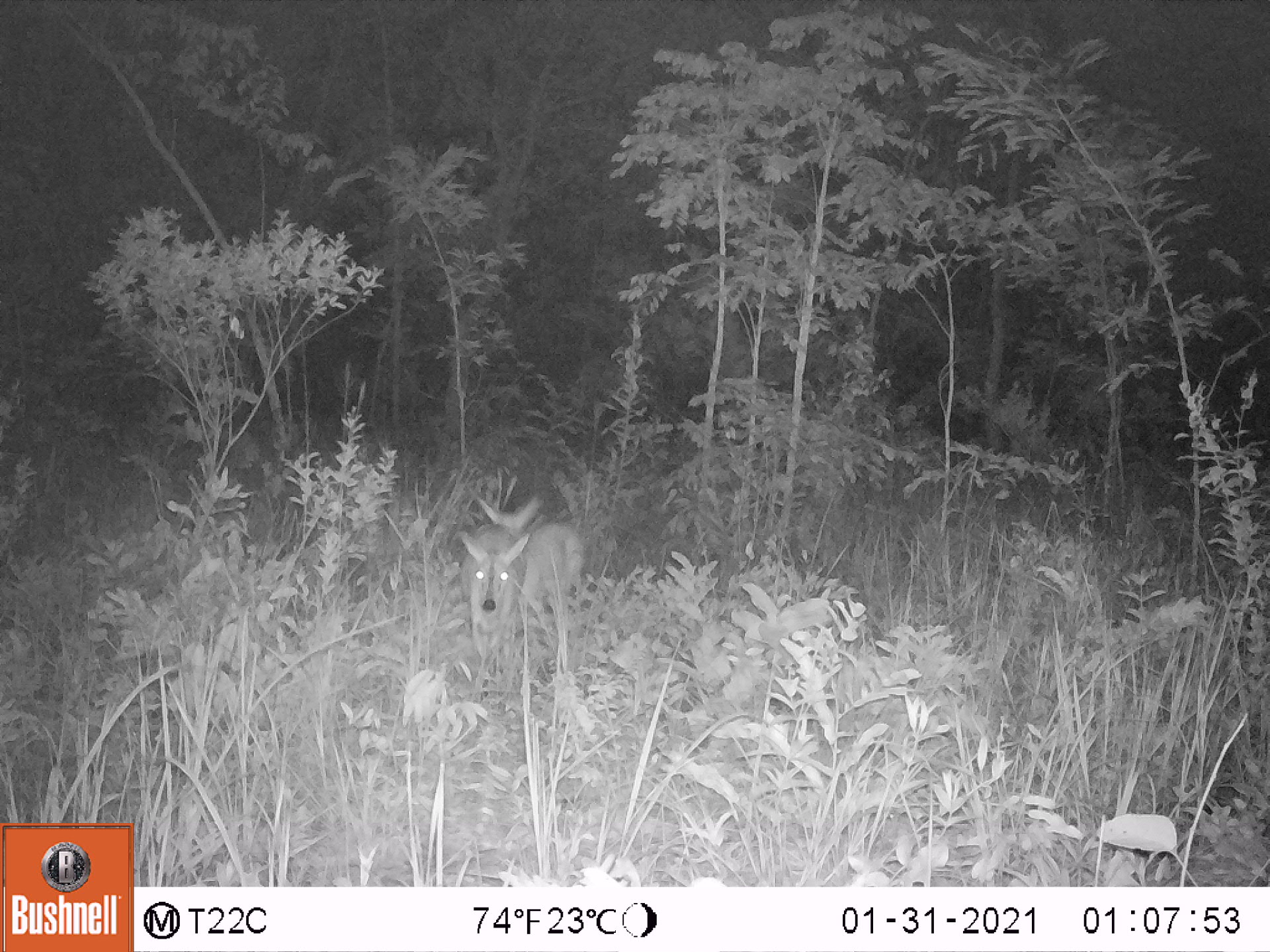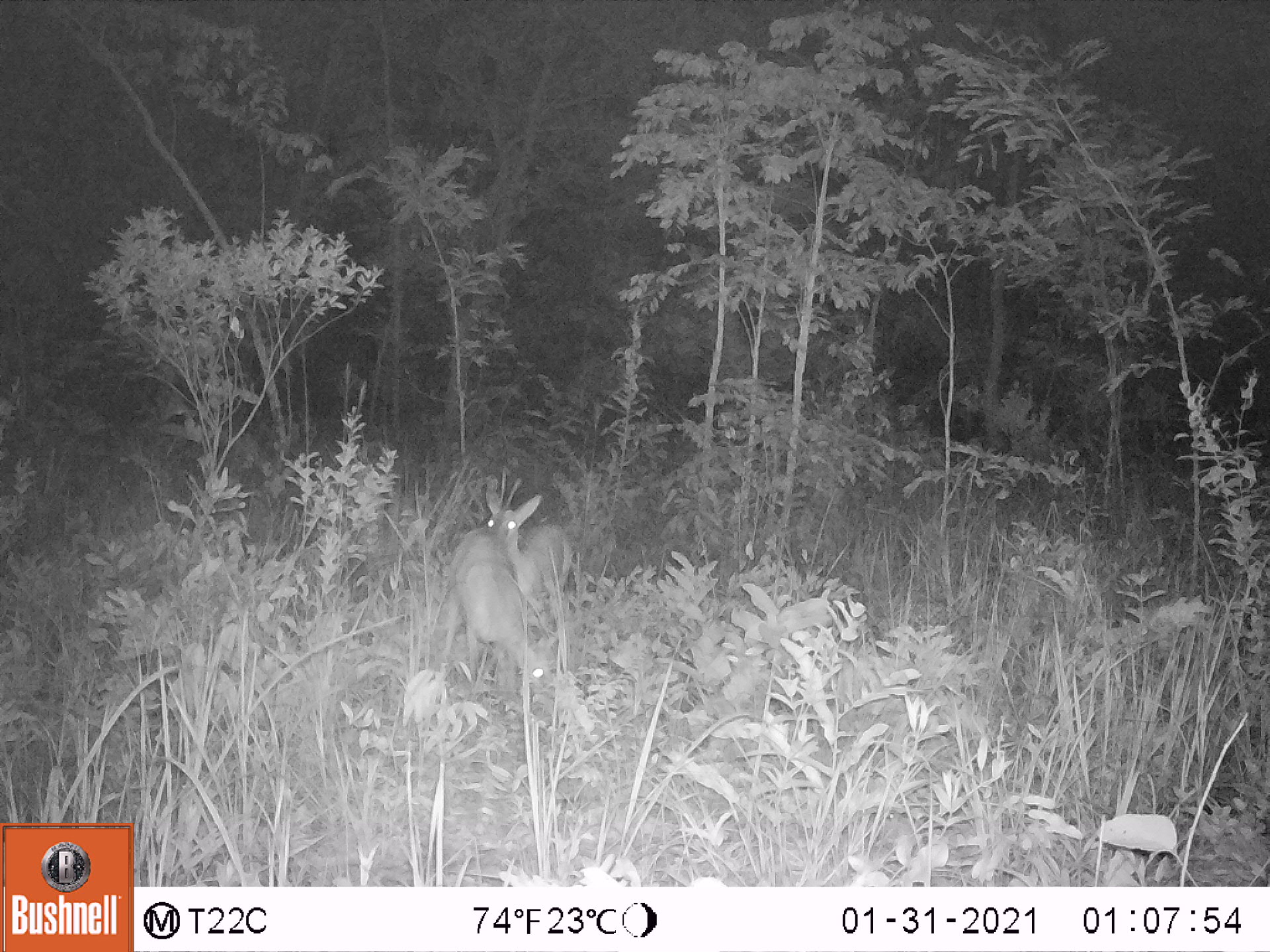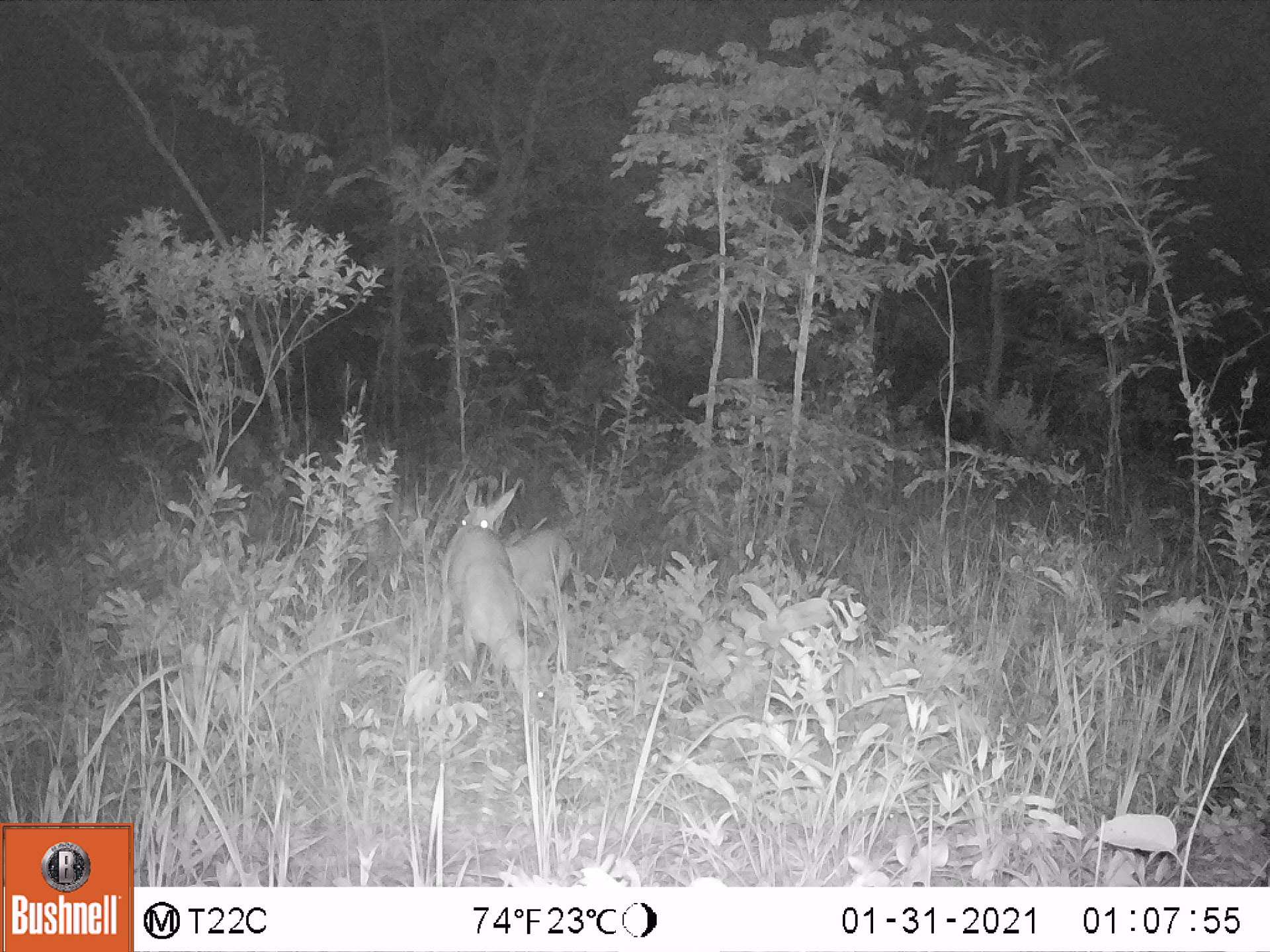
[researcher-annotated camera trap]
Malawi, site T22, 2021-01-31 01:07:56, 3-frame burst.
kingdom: Animalia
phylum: Chordata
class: Mammalia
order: Artiodactyla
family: Bovidae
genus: Sylvicapra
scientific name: Sylvicapra grimmia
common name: common duiker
Common duiker (Sylvicapra grimmia), count 2.